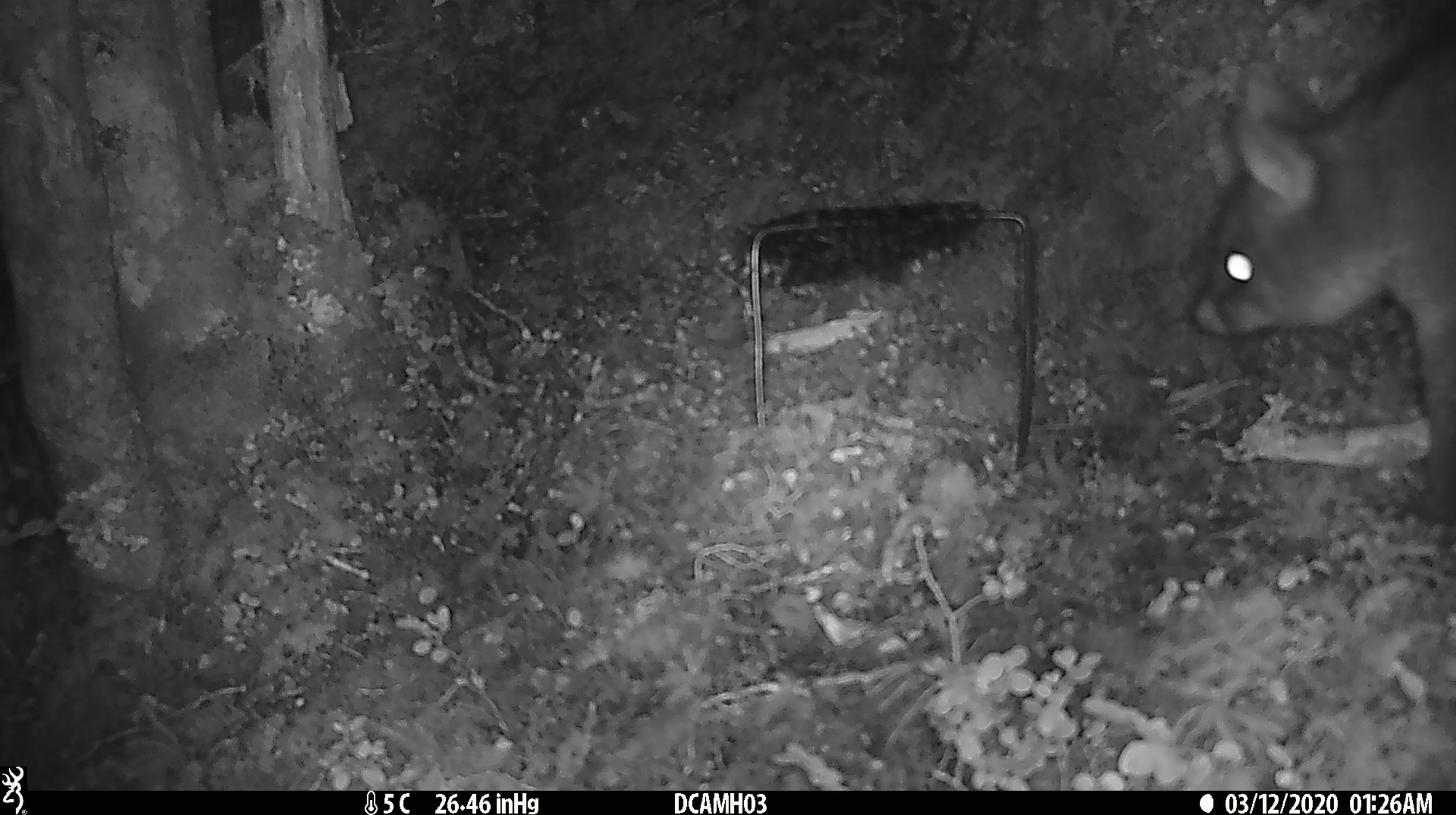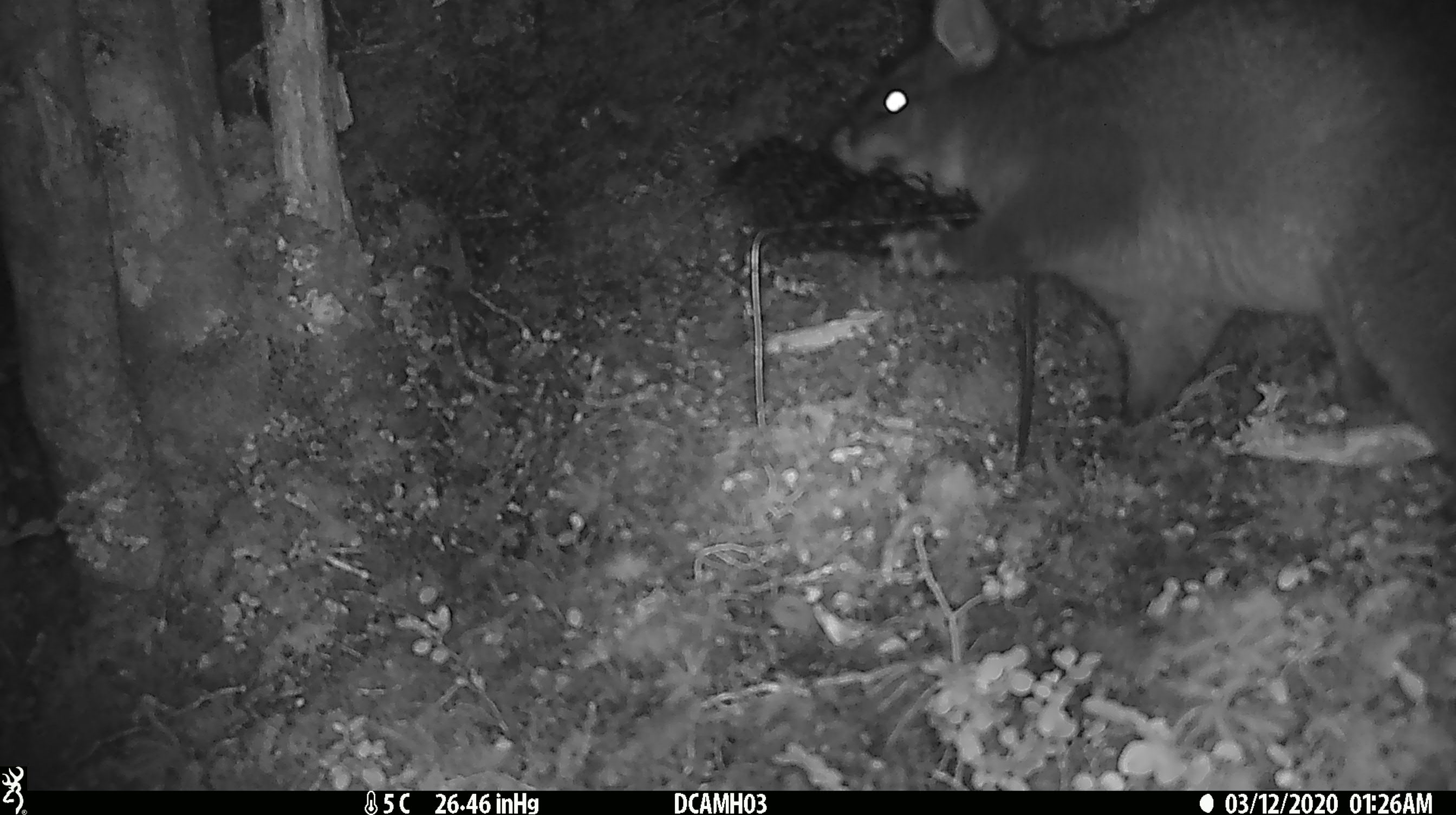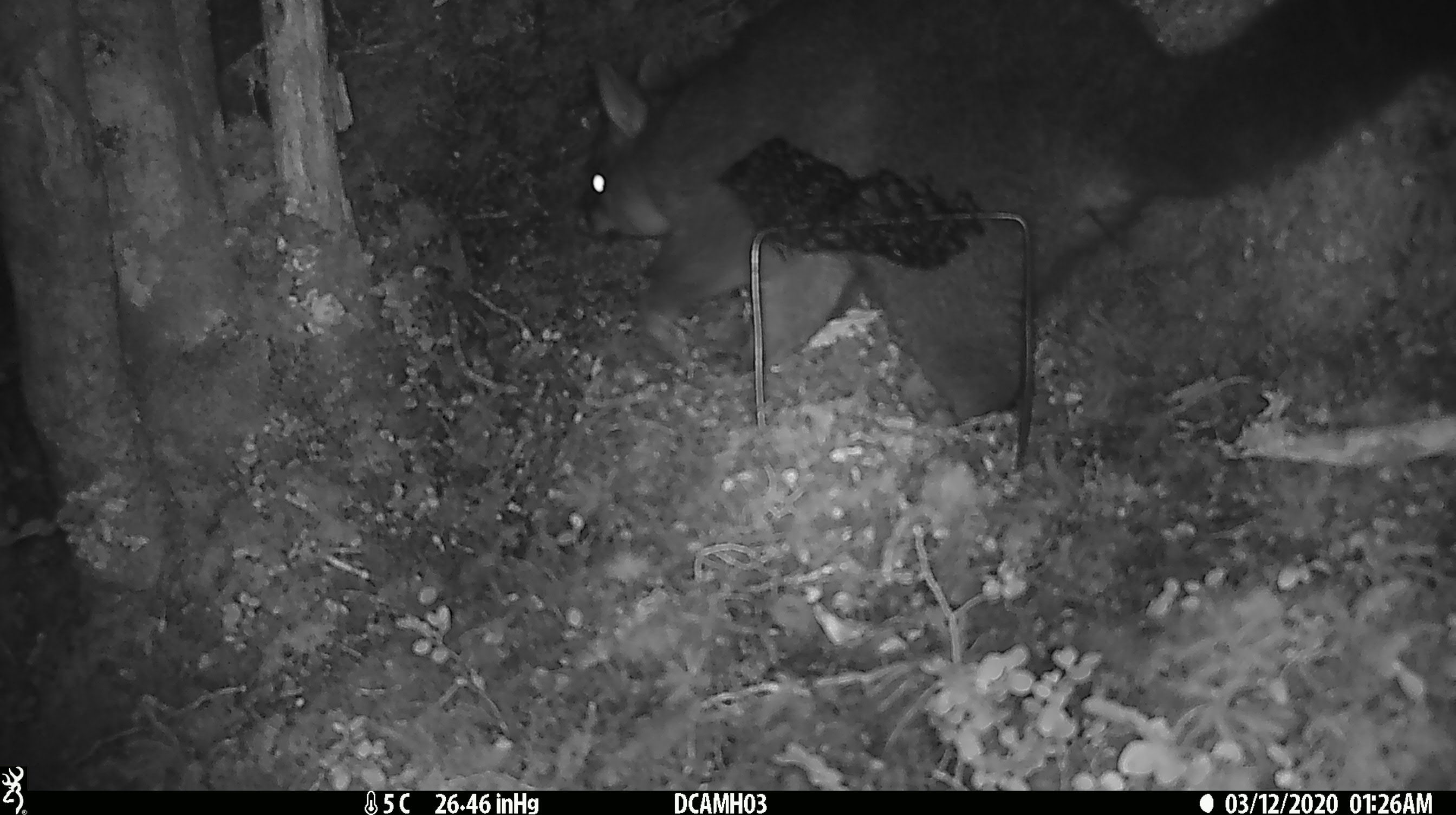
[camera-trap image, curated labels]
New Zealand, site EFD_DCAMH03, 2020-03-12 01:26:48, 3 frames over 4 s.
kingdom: Animalia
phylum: Chordata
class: Mammalia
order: Diprotodontia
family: Phalangeridae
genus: Trichosurus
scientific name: Trichosurus vulpecula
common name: common brushtail possum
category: possum